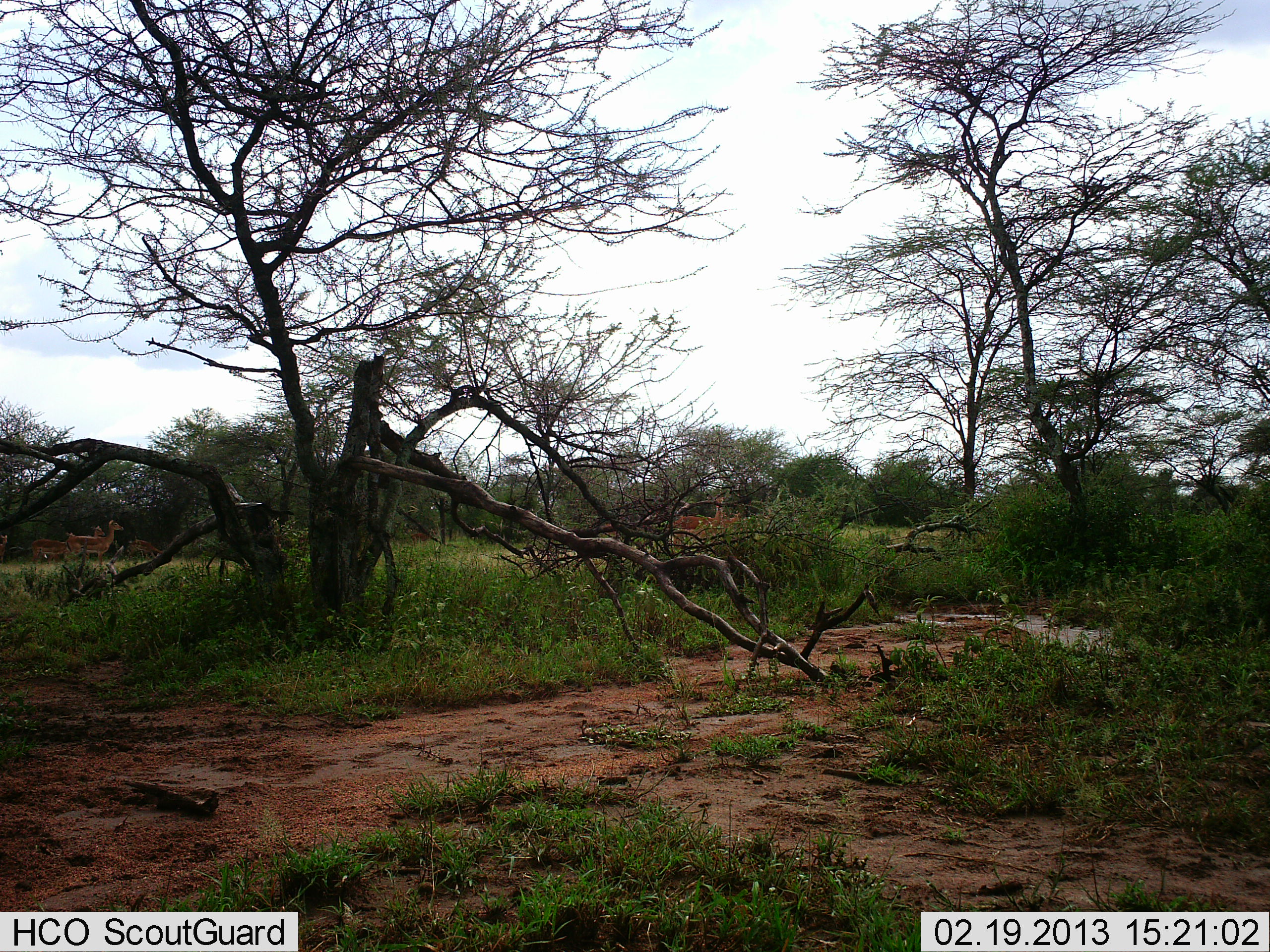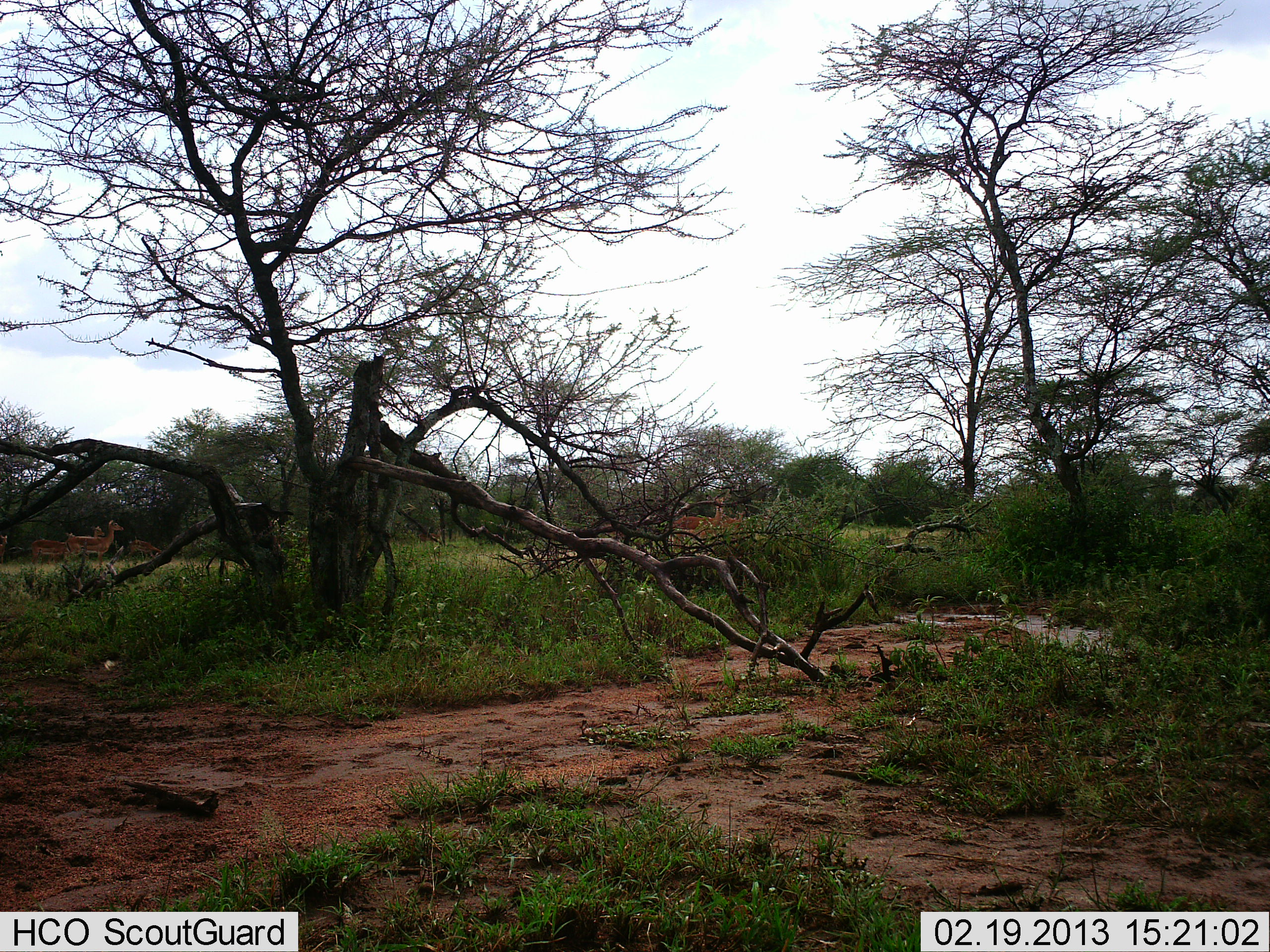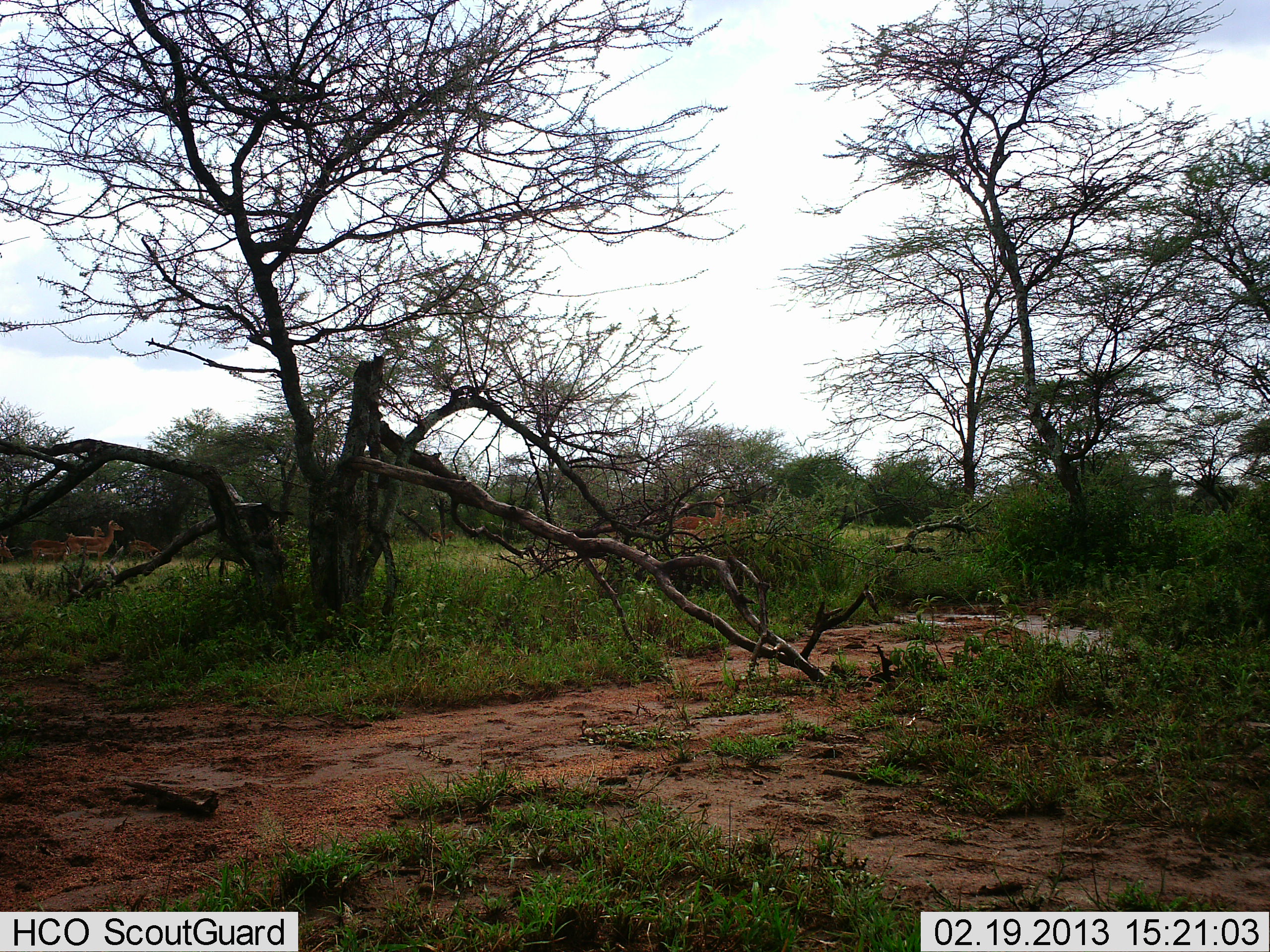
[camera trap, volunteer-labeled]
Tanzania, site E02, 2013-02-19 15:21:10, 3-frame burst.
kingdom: Animalia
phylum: Chordata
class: Mammalia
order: Artiodactyla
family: Bovidae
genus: Aepyceros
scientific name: Aepyceros melampus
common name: impala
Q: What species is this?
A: Impala (Aepyceros melampus).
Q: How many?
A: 7.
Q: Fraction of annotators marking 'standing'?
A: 88%.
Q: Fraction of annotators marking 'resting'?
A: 0%.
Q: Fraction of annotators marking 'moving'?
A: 12%.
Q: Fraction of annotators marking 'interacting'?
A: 0%.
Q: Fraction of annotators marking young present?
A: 0%.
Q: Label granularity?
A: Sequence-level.